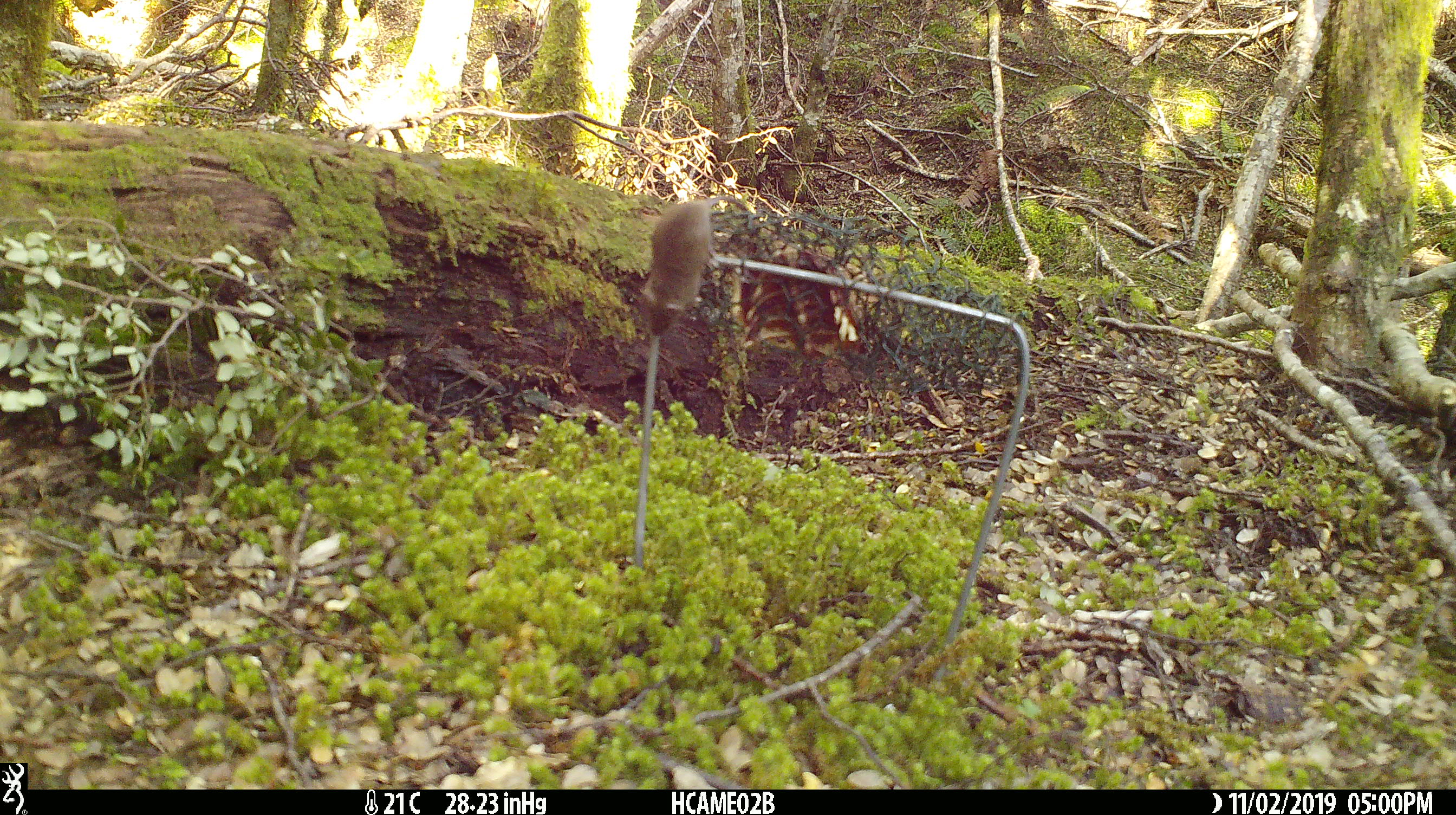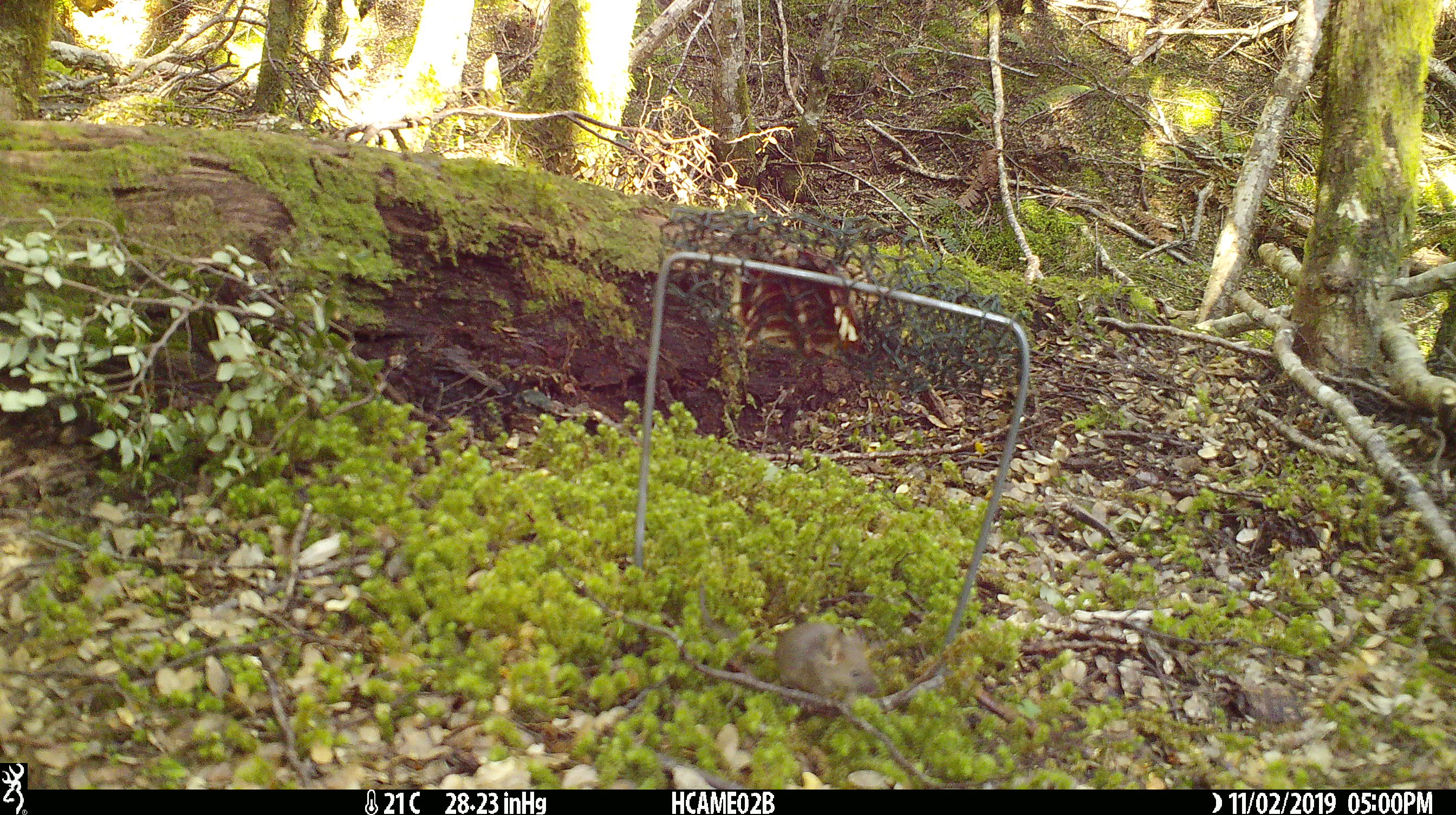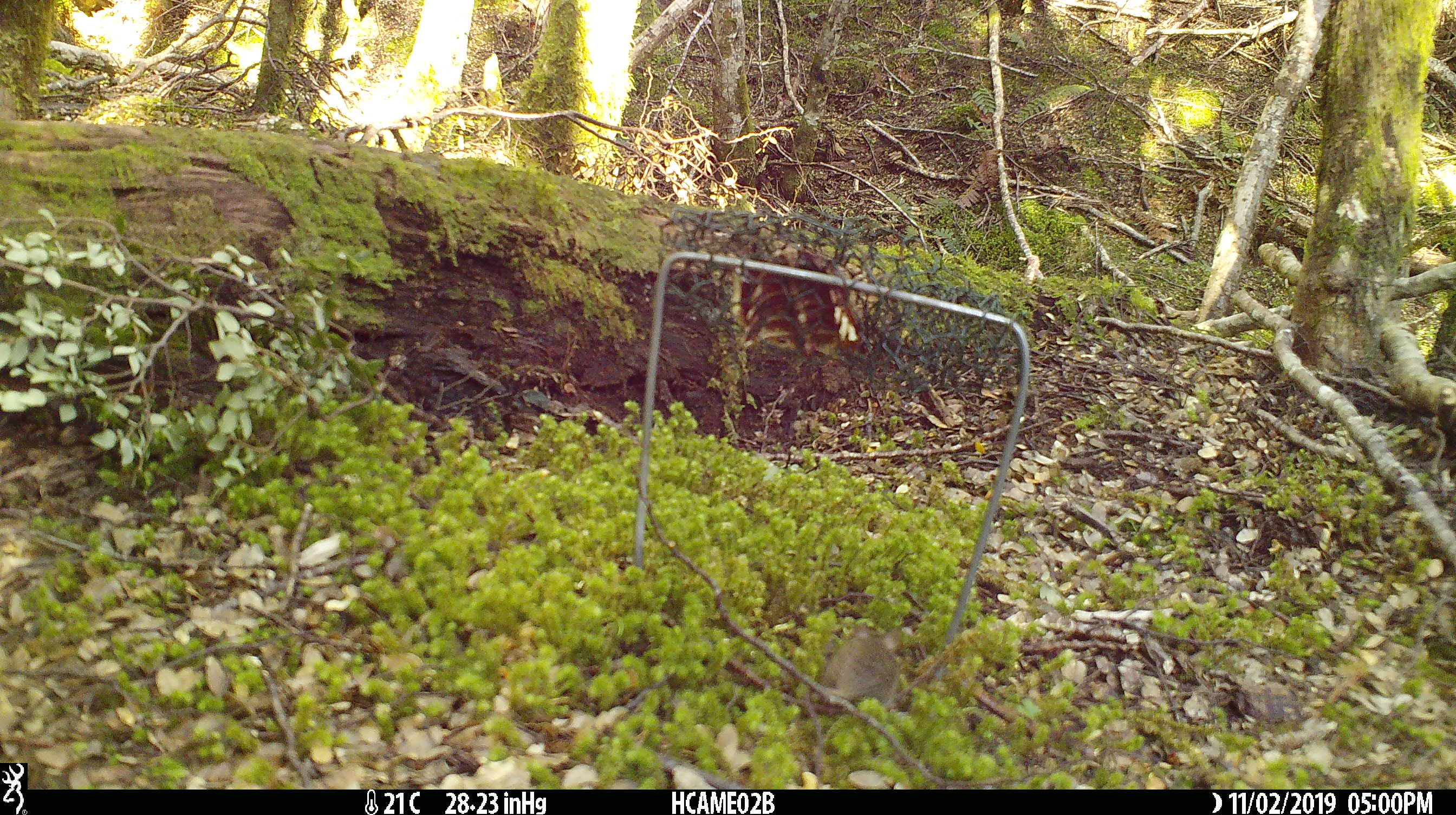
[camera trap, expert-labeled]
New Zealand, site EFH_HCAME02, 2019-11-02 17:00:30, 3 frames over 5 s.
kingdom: Animalia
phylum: Chordata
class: Mammalia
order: Rodentia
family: Muridae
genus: Mus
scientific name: Mus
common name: mouse